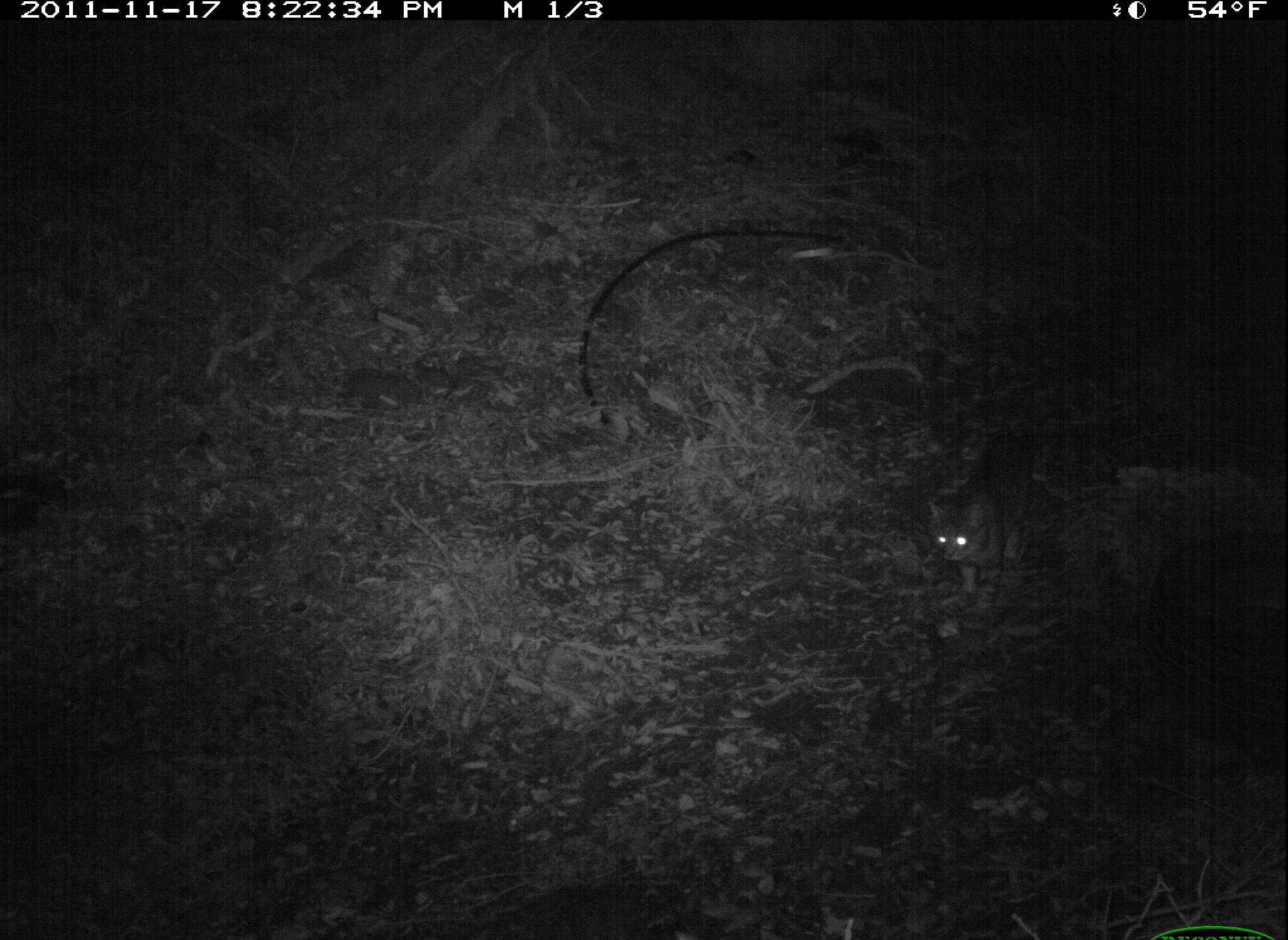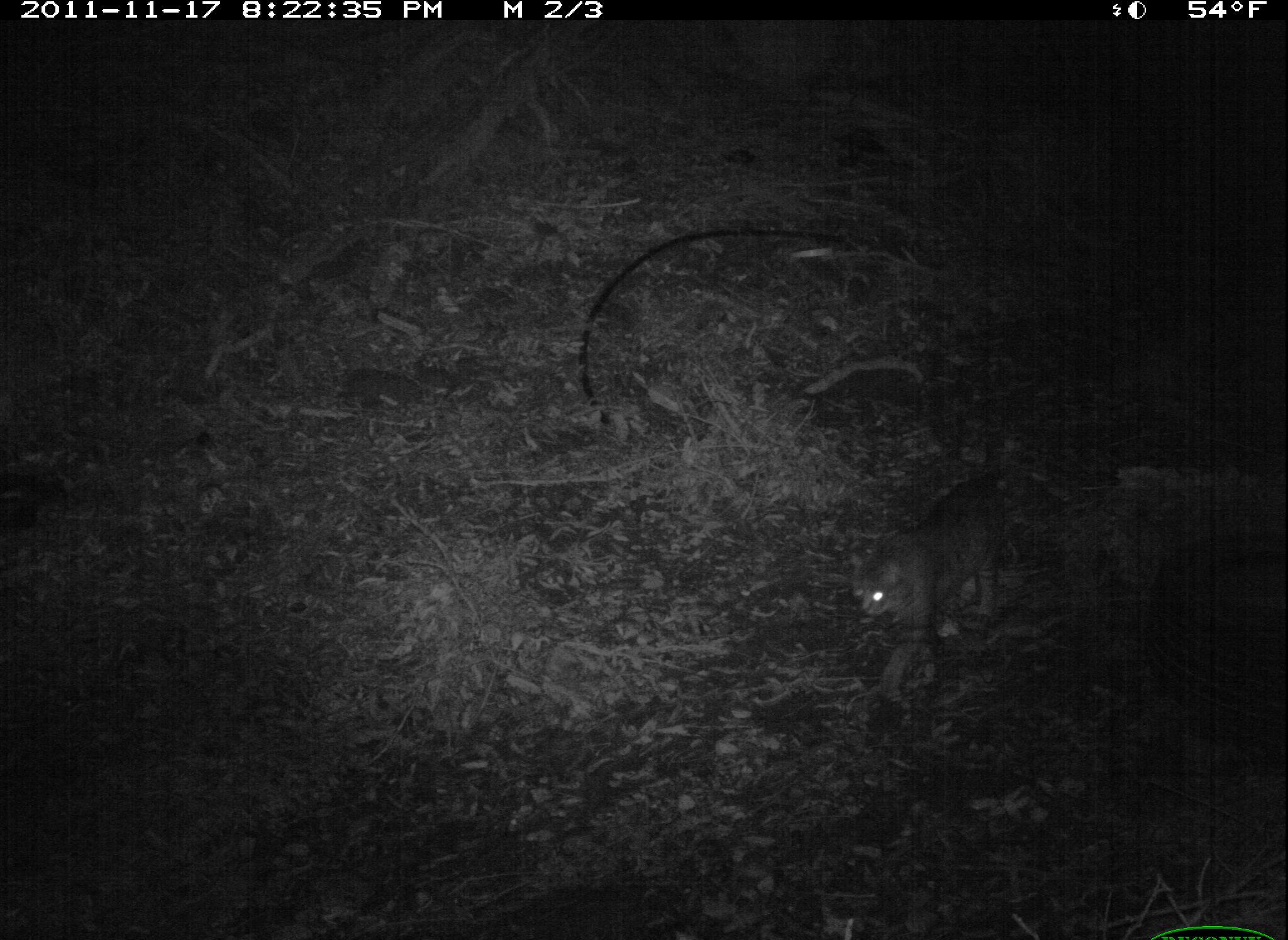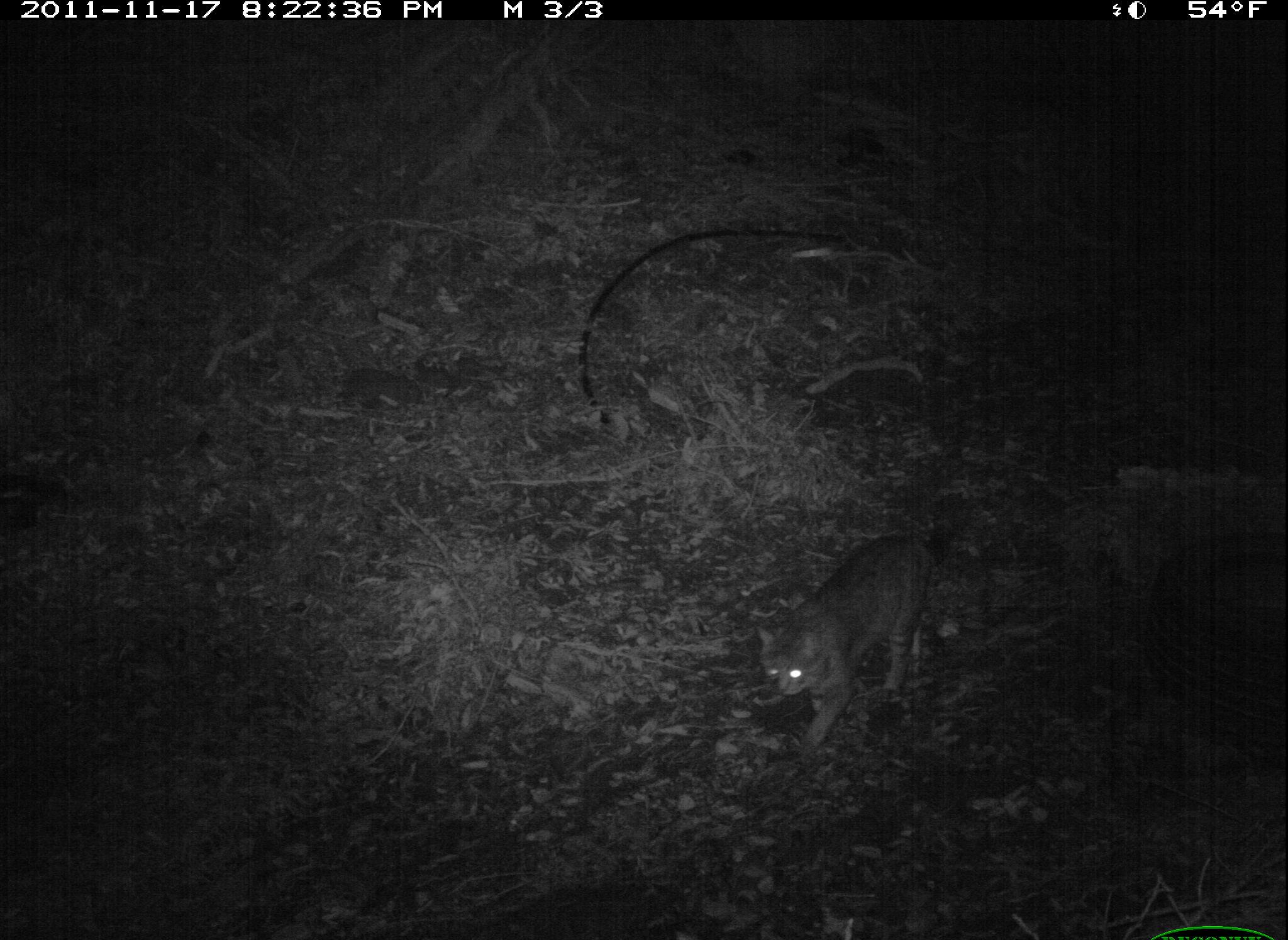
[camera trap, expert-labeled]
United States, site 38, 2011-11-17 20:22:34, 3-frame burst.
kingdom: Animalia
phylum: Chordata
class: Mammalia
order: Carnivora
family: Felidae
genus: Felis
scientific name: Felis catus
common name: cat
Cat (Felis catus).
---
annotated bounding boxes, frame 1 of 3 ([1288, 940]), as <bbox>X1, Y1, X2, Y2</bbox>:
cat: <bbox>921, 408, 1082, 614</bbox>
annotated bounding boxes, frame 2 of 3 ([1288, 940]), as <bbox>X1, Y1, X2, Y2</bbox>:
cat: <bbox>834, 461, 1035, 707</bbox>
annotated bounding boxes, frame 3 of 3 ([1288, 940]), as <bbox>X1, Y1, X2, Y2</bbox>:
cat: <bbox>742, 506, 960, 765</bbox>